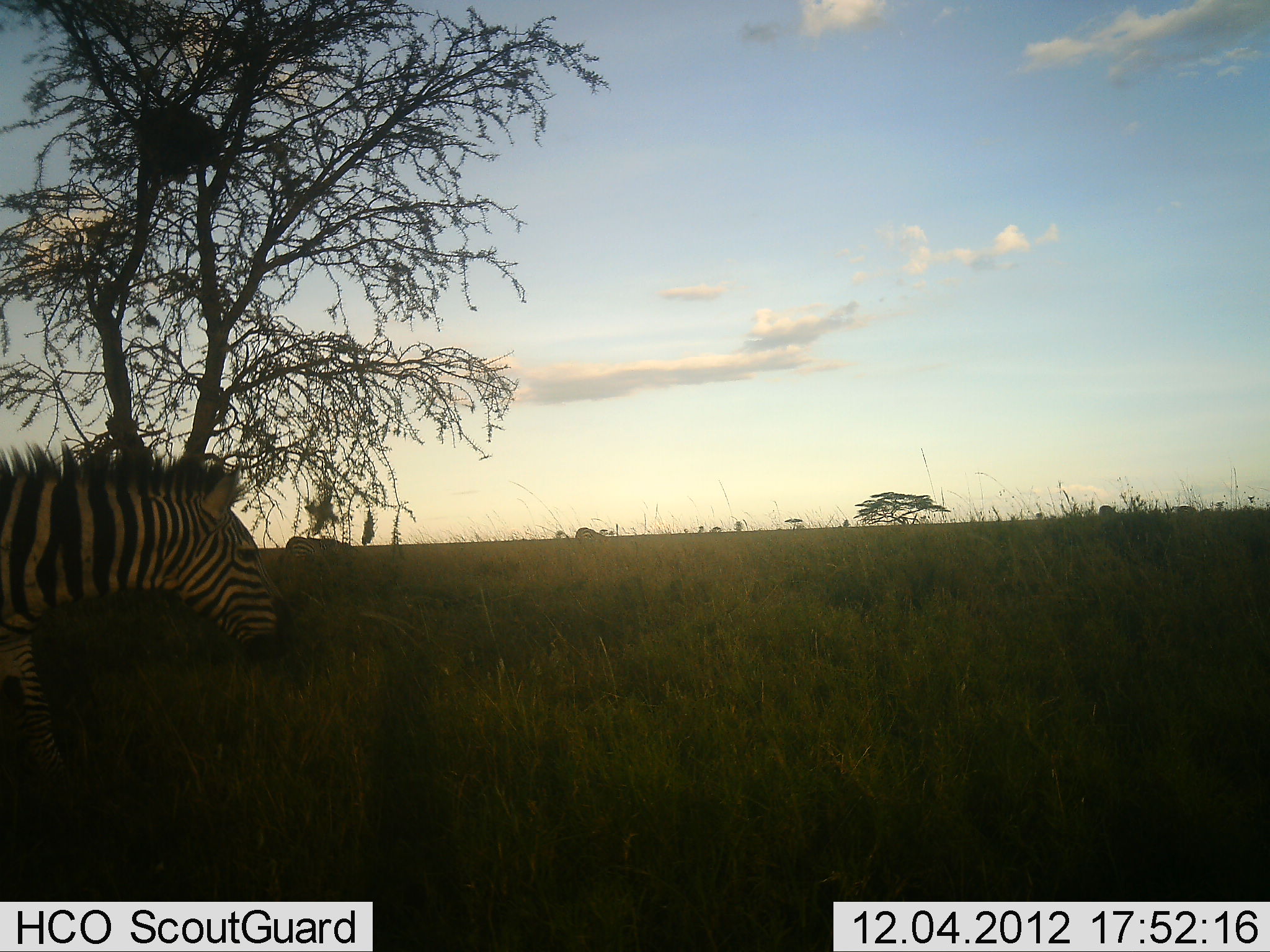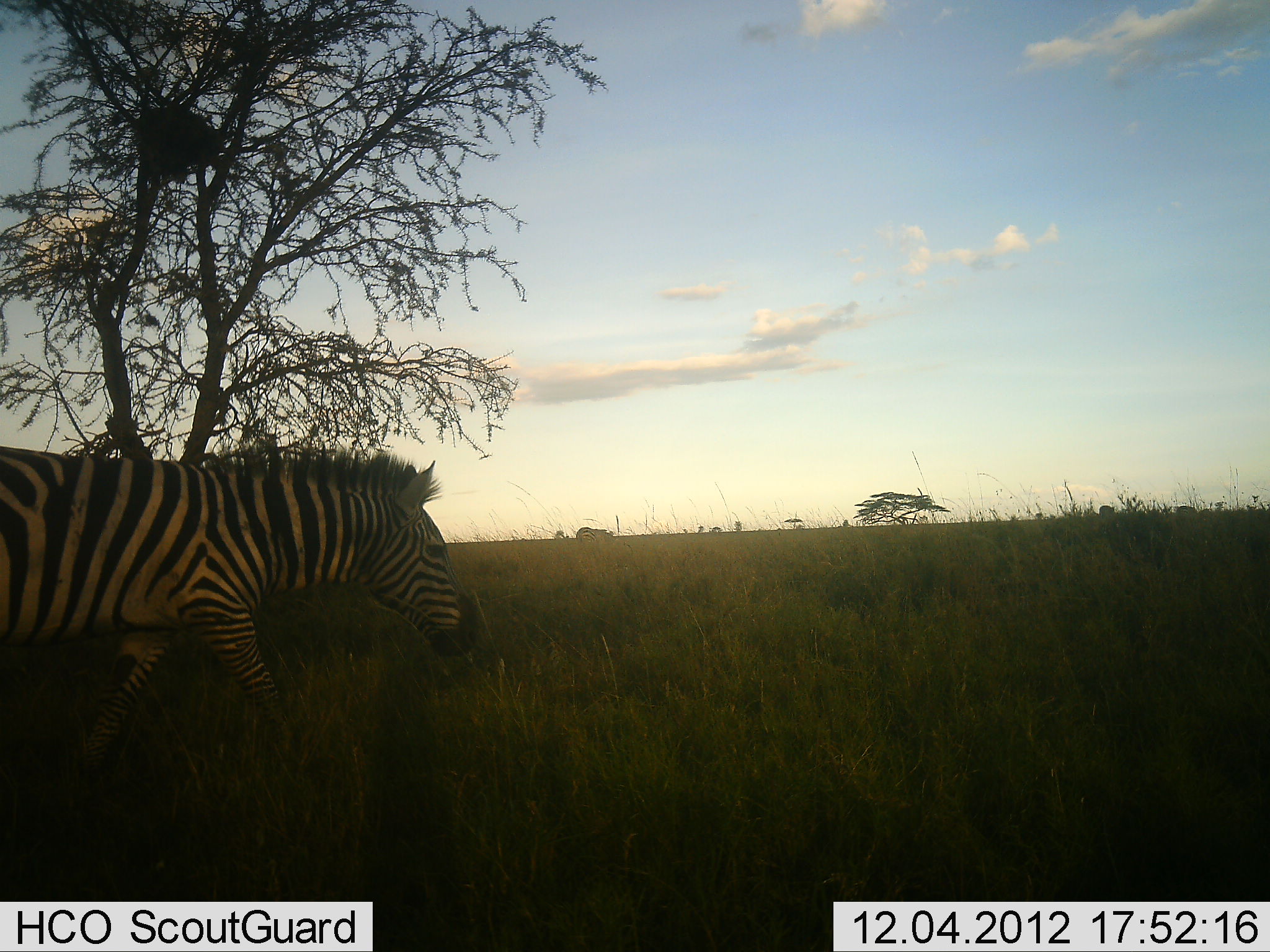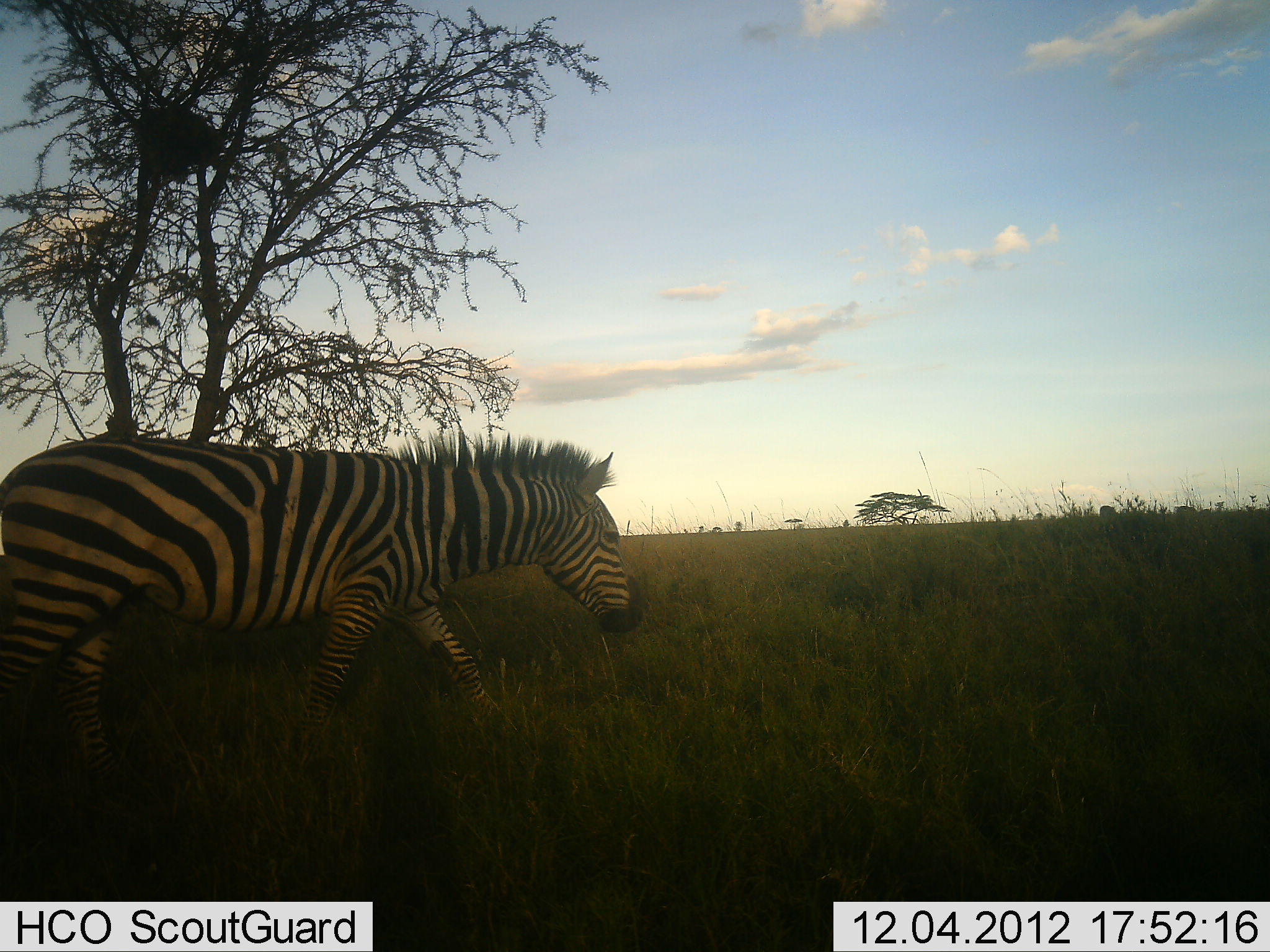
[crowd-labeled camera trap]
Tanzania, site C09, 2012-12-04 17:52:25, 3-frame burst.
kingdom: Animalia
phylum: Chordata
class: Mammalia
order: Perissodactyla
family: Equidae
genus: Equus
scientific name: Equus quagga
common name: plains zebra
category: zebra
Zebra (plains zebra) (Equus quagga), count 1. Behavior (volunteer vote fractions): standing 0%, resting 0%, moving 100%, interacting 0%. Young present (vote fraction): 0%. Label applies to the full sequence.